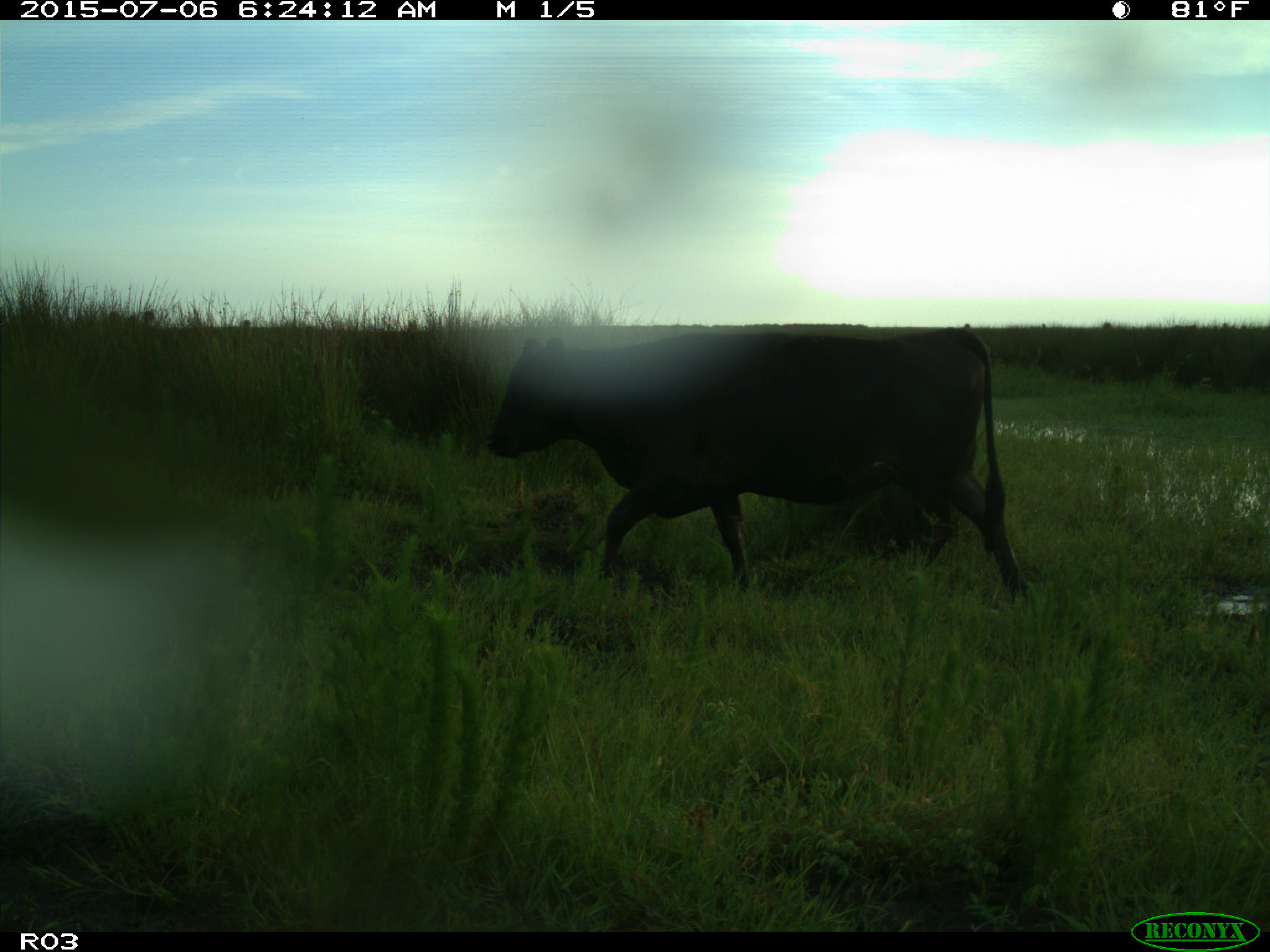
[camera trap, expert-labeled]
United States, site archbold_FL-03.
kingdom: Animalia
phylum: Chordata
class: Mammalia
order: Artiodactyla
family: Bovidae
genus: Bos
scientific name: Bos taurus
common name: domestic cow